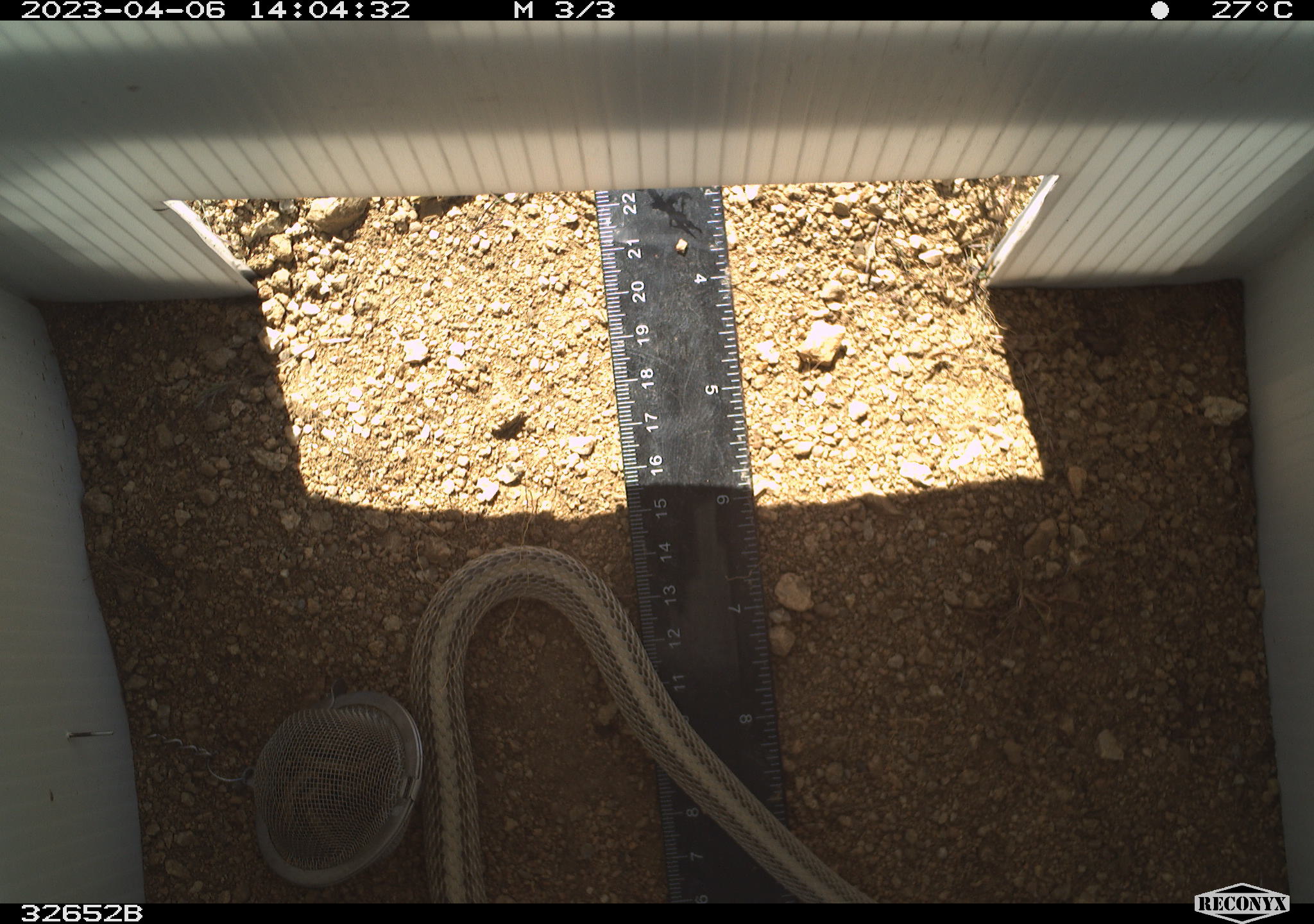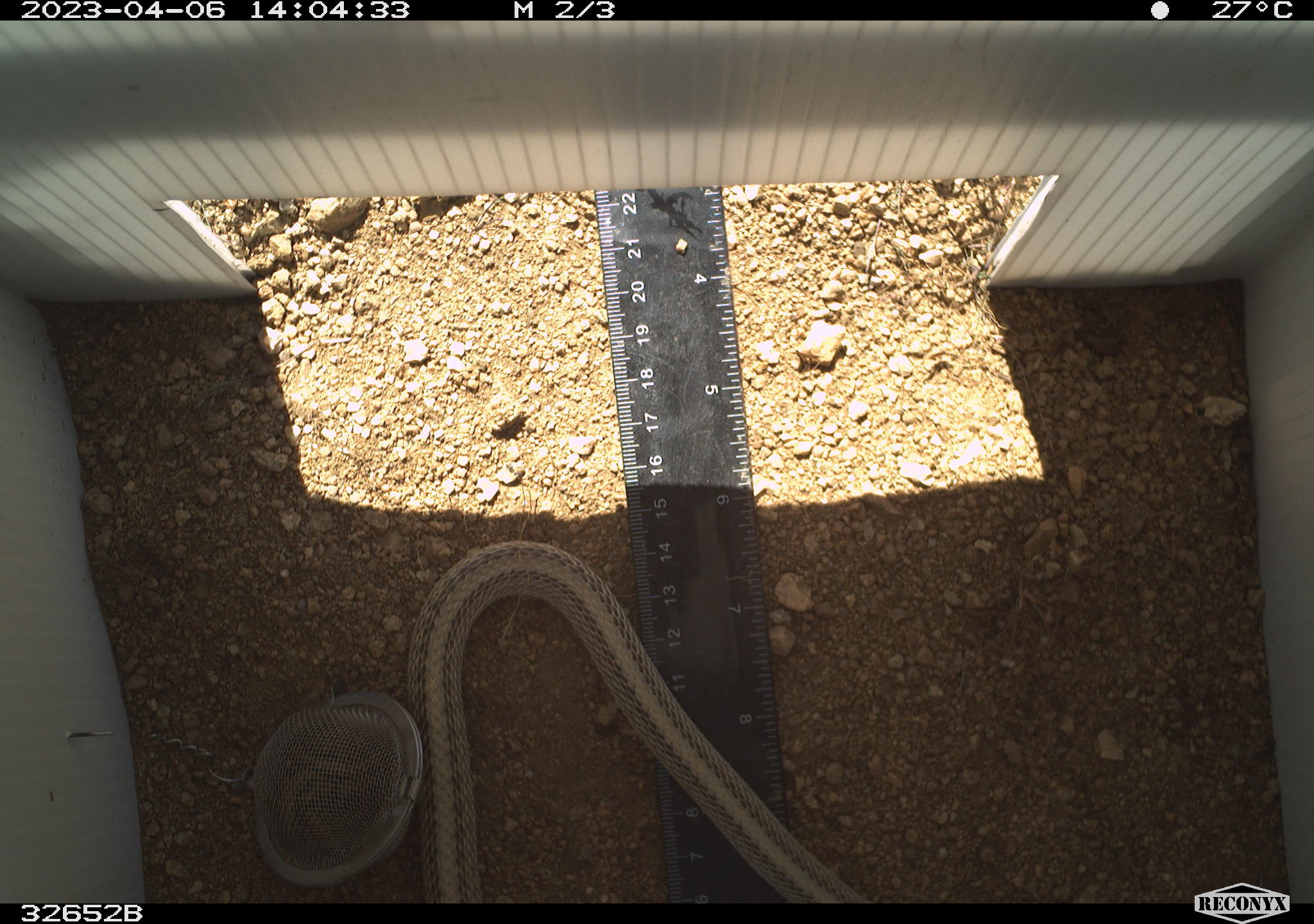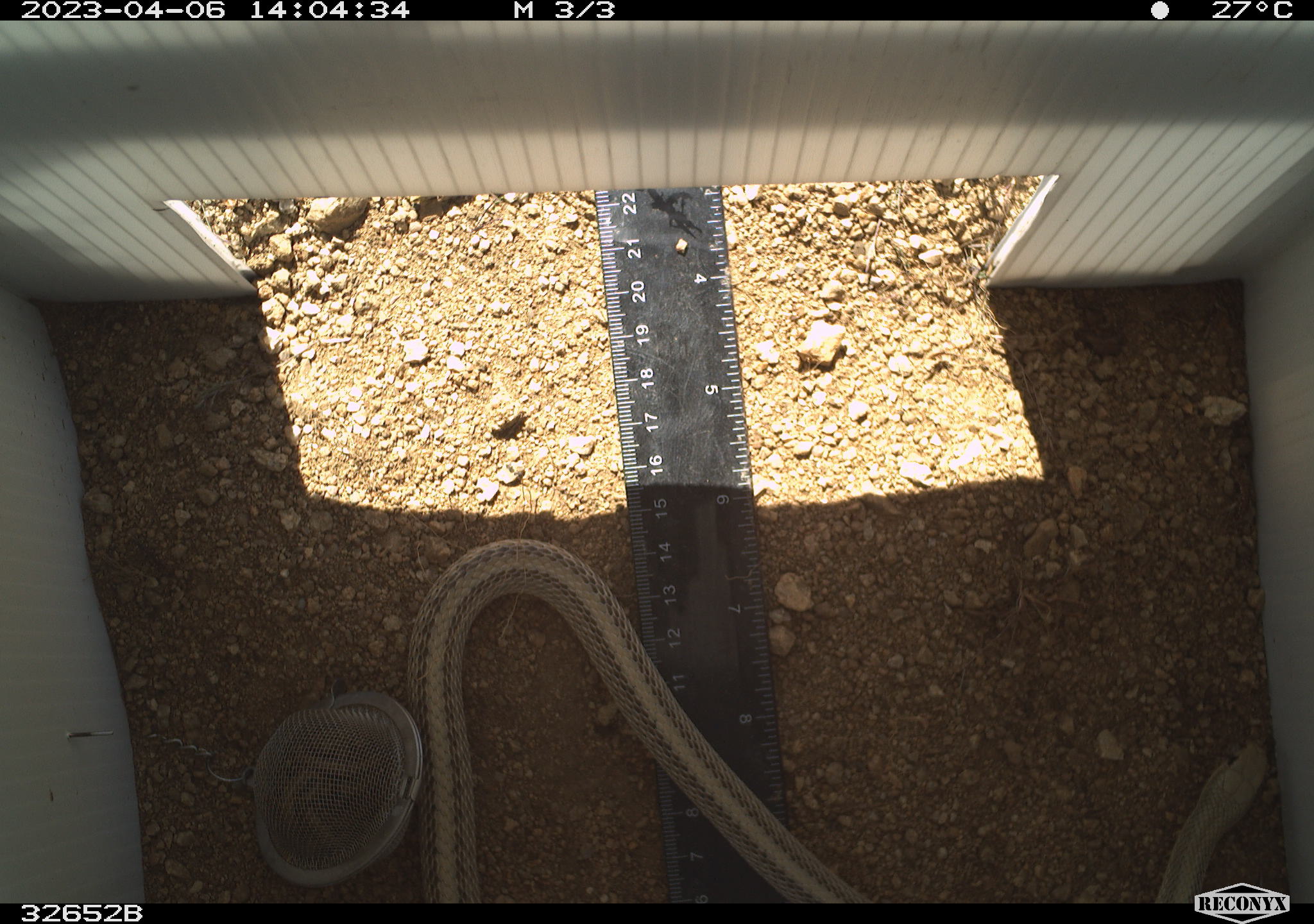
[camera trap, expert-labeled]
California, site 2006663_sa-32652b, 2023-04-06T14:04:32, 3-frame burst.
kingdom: Animalia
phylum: Chordata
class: Reptilia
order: Squamata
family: Colubridae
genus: Salvadora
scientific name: Salvadora hexalepis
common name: western patch-nosed snake